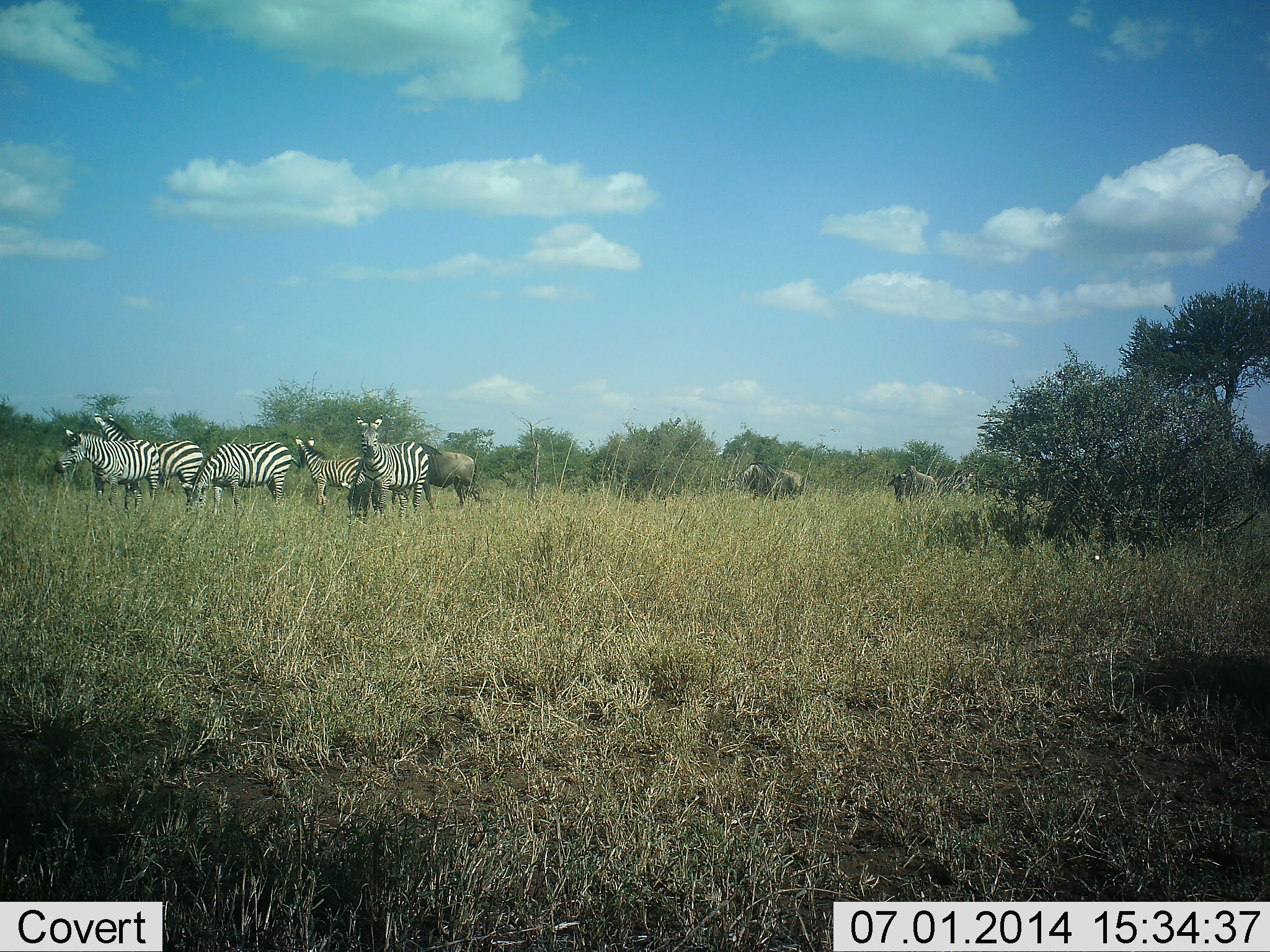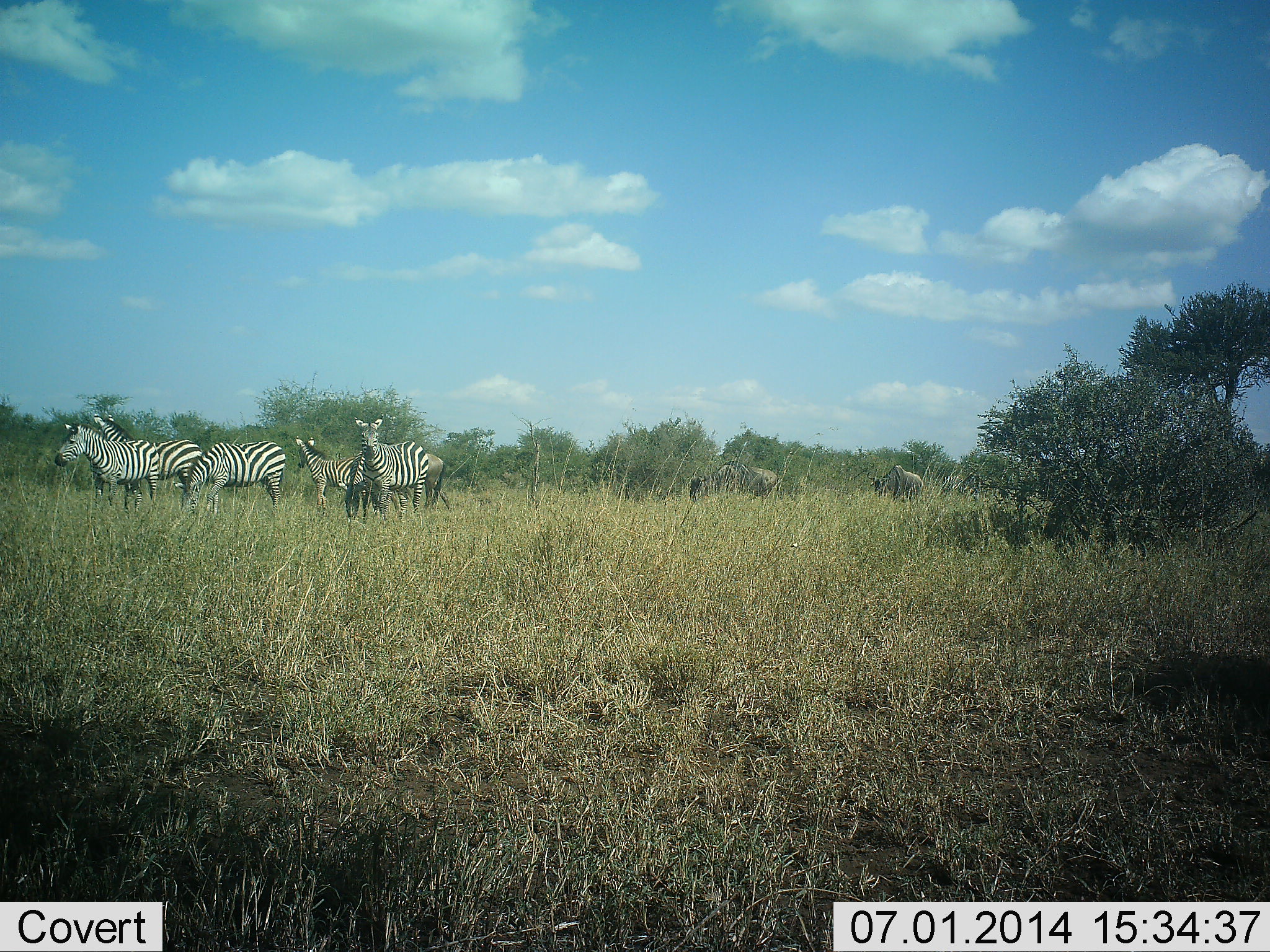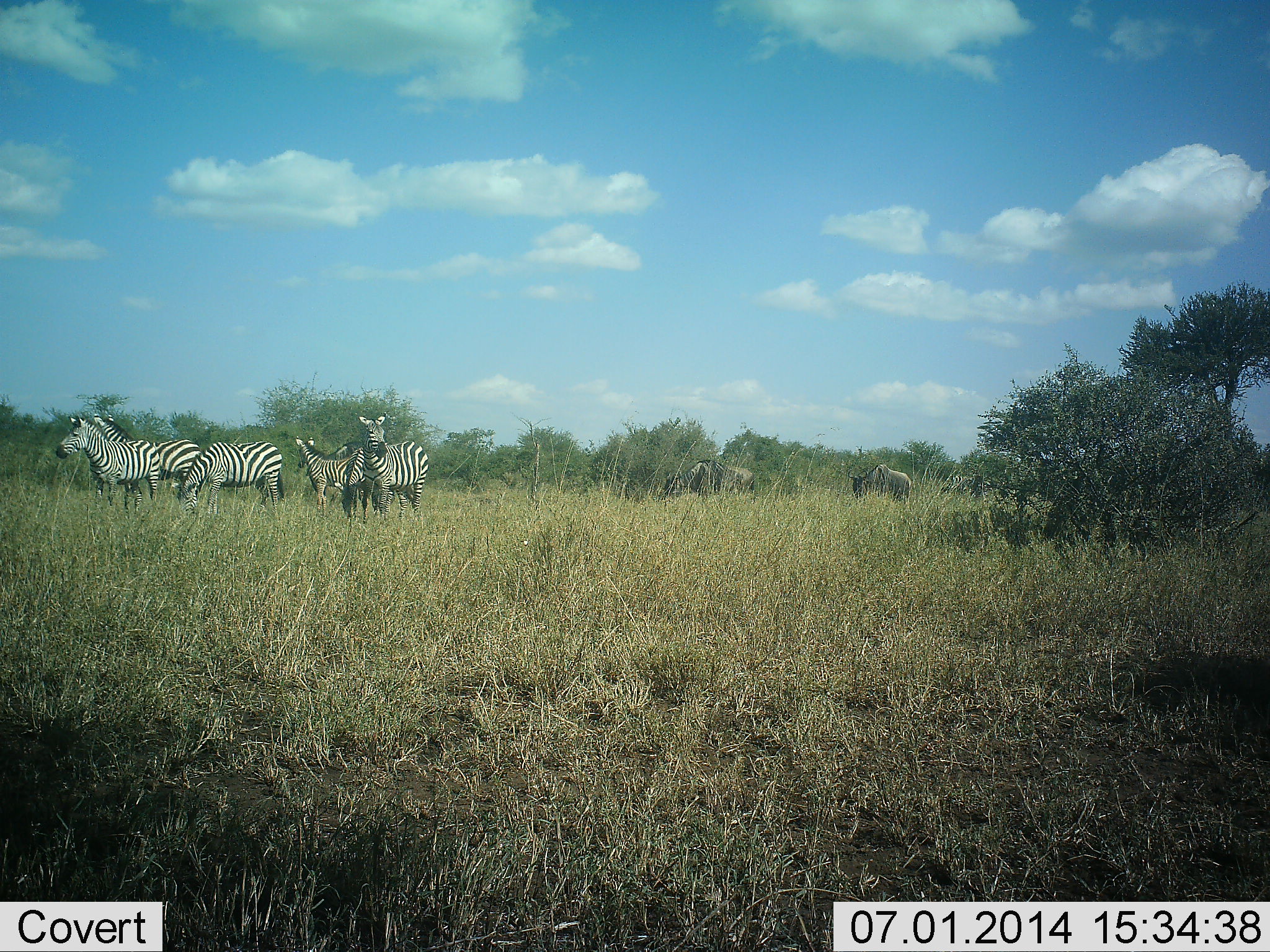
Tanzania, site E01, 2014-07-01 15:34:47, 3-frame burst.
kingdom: Animalia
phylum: Chordata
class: Mammalia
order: Artiodactyla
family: Bovidae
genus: Connochaetes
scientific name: Connochaetes taurinus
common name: blue wildebeest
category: wildebeest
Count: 4.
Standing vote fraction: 0%.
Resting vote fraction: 0%.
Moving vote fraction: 80%.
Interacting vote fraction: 0%.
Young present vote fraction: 0%.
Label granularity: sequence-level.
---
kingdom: Animalia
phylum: Chordata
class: Mammalia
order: Perissodactyla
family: Equidae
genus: Equus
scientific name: Equus quagga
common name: plains zebra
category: zebra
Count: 6.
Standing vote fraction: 79%.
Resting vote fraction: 0%.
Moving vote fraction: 21%.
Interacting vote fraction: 0%.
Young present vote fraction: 14%.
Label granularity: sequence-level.